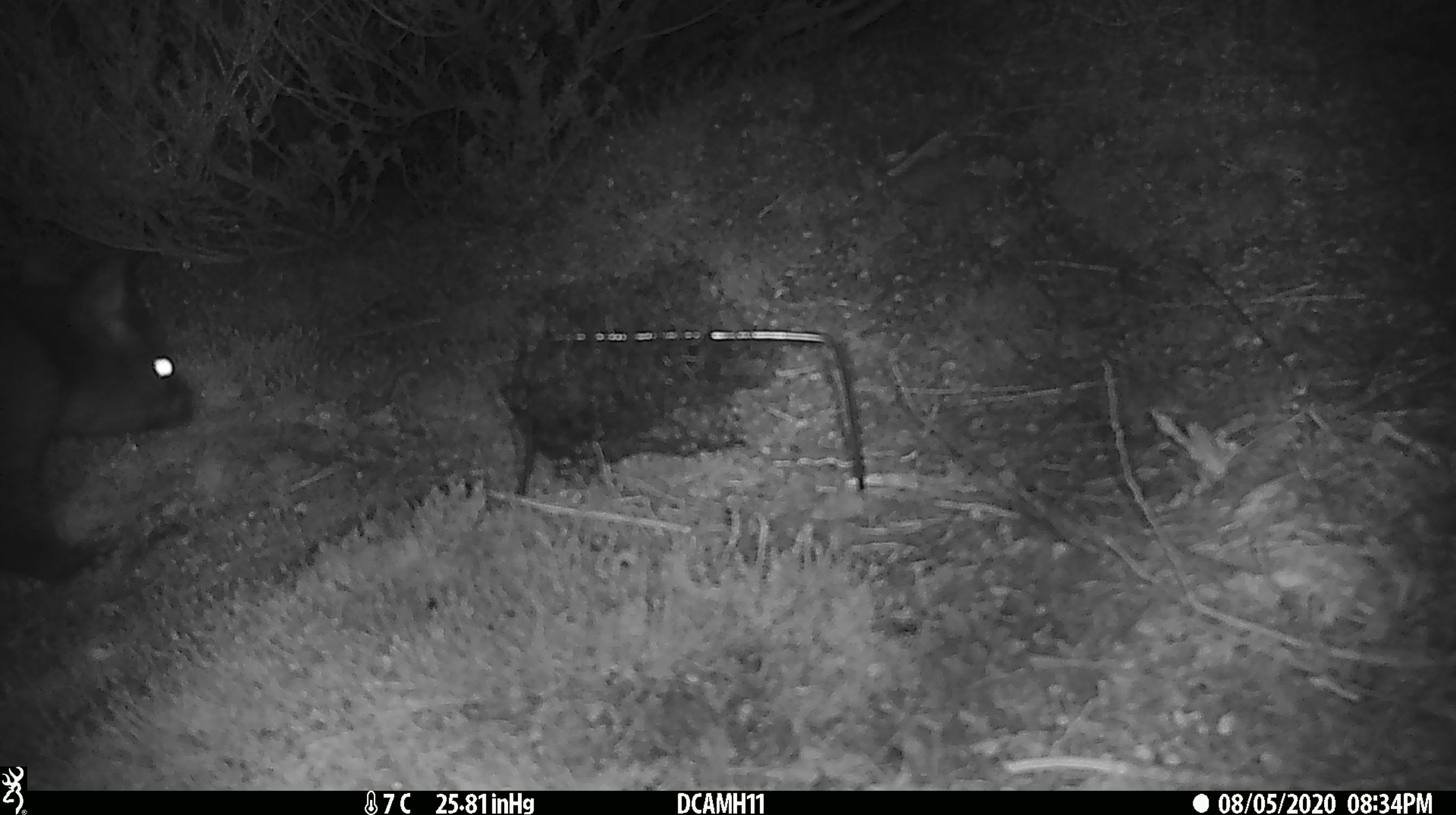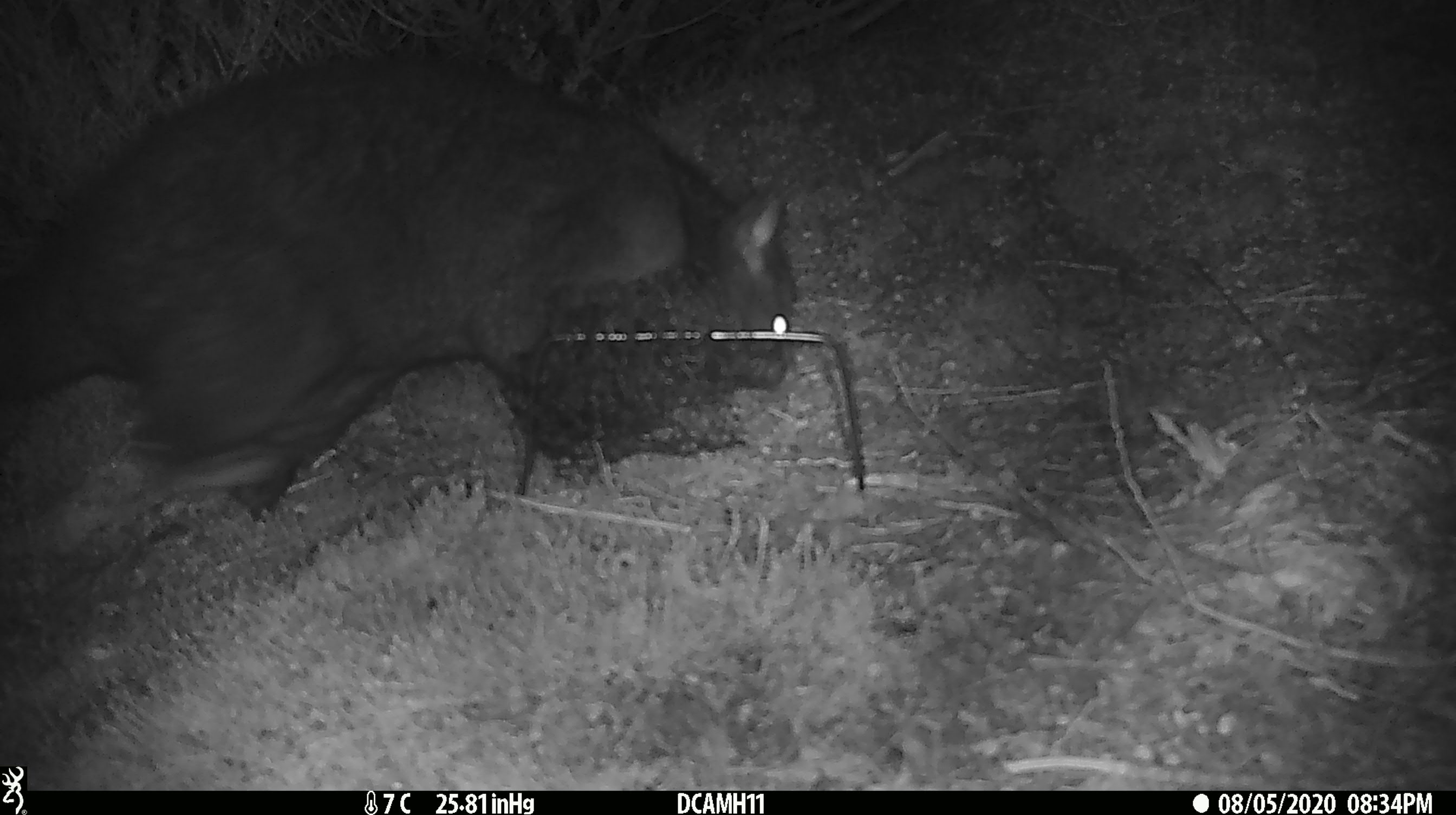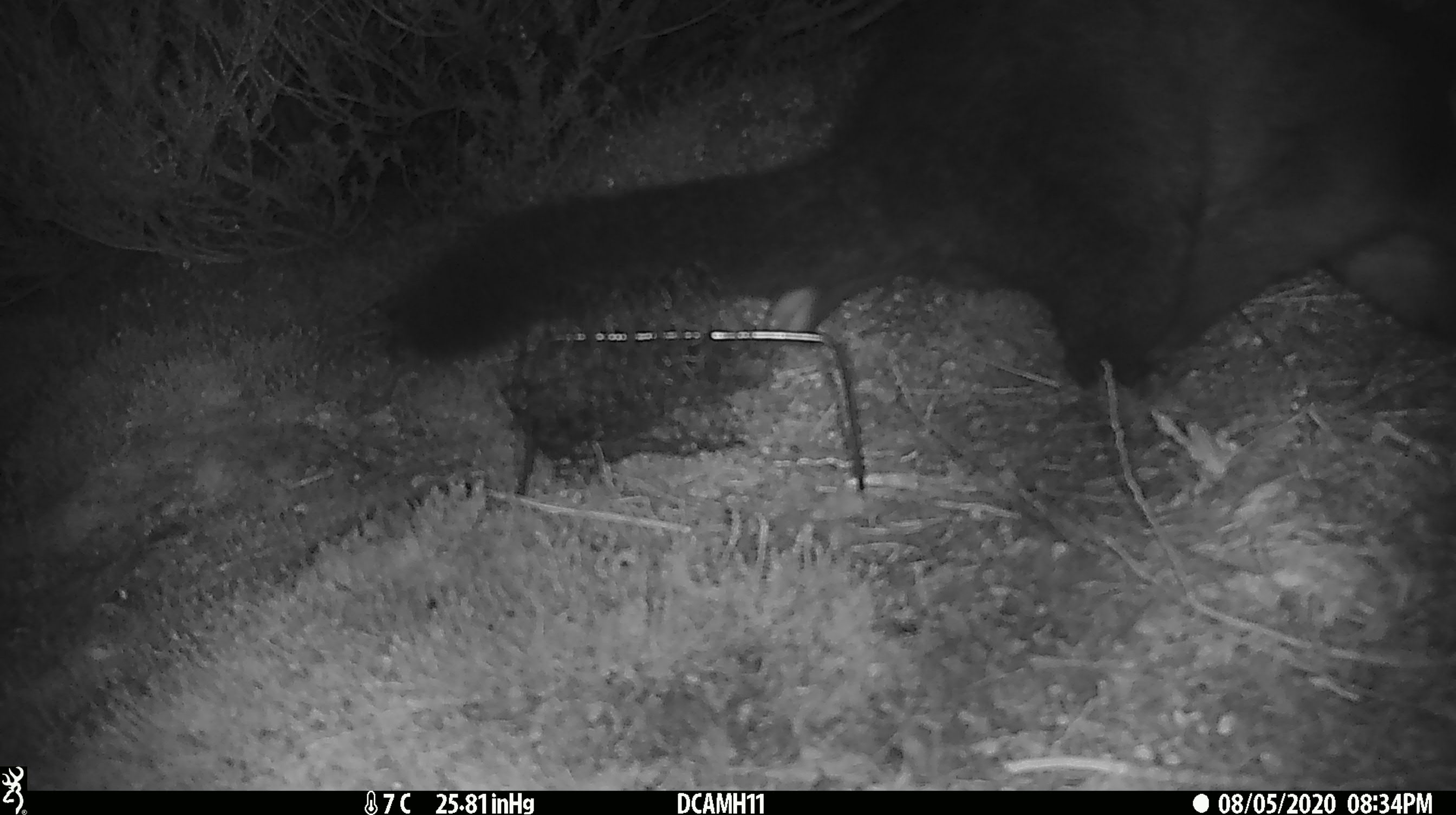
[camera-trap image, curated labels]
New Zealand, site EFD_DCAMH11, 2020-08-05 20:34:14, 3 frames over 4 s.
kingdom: Animalia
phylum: Chordata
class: Mammalia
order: Diprotodontia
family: Phalangeridae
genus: Trichosurus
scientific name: Trichosurus vulpecula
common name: common brushtail possum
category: possum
Possum (common brushtail possum) (Trichosurus vulpecula).